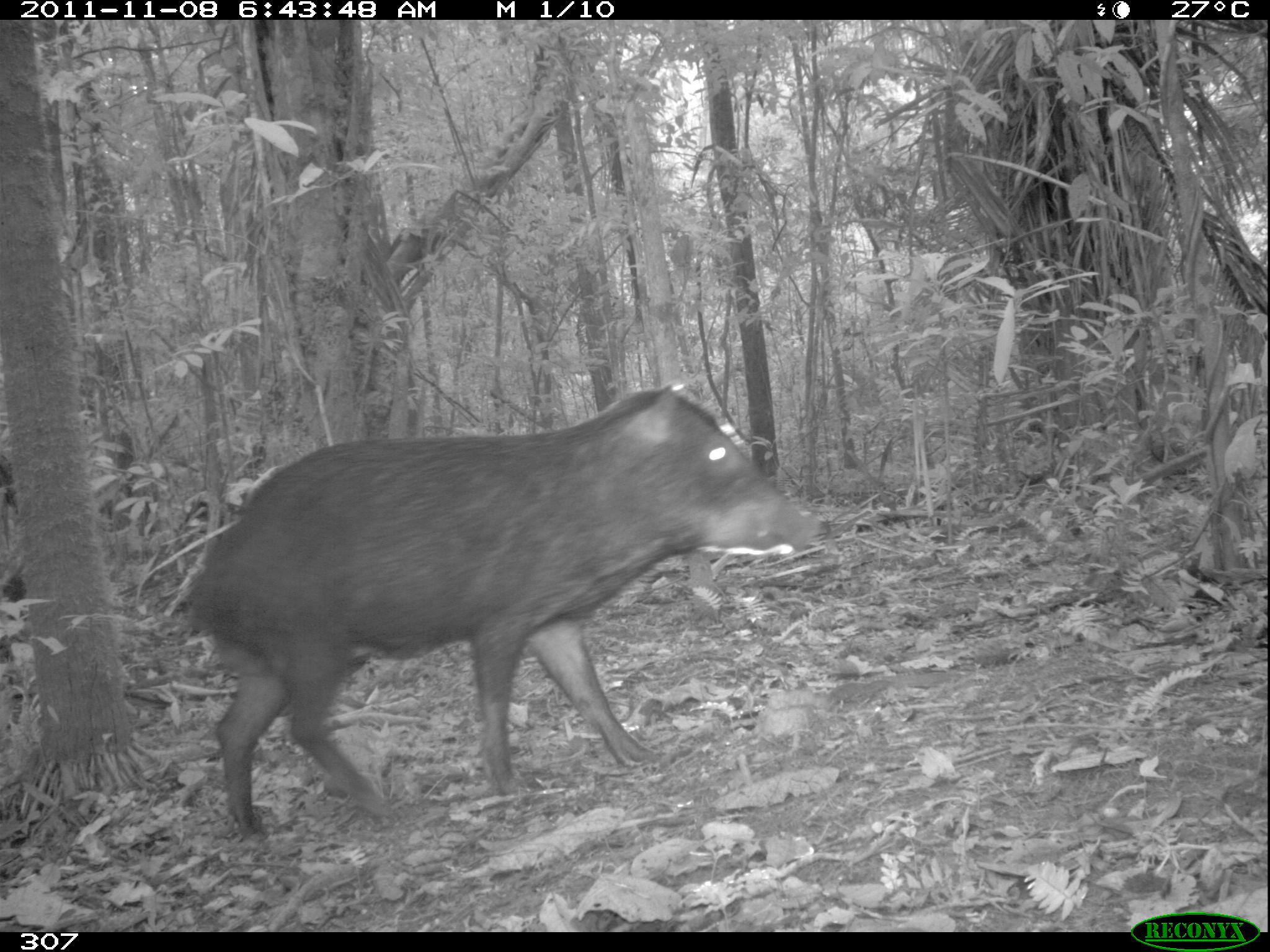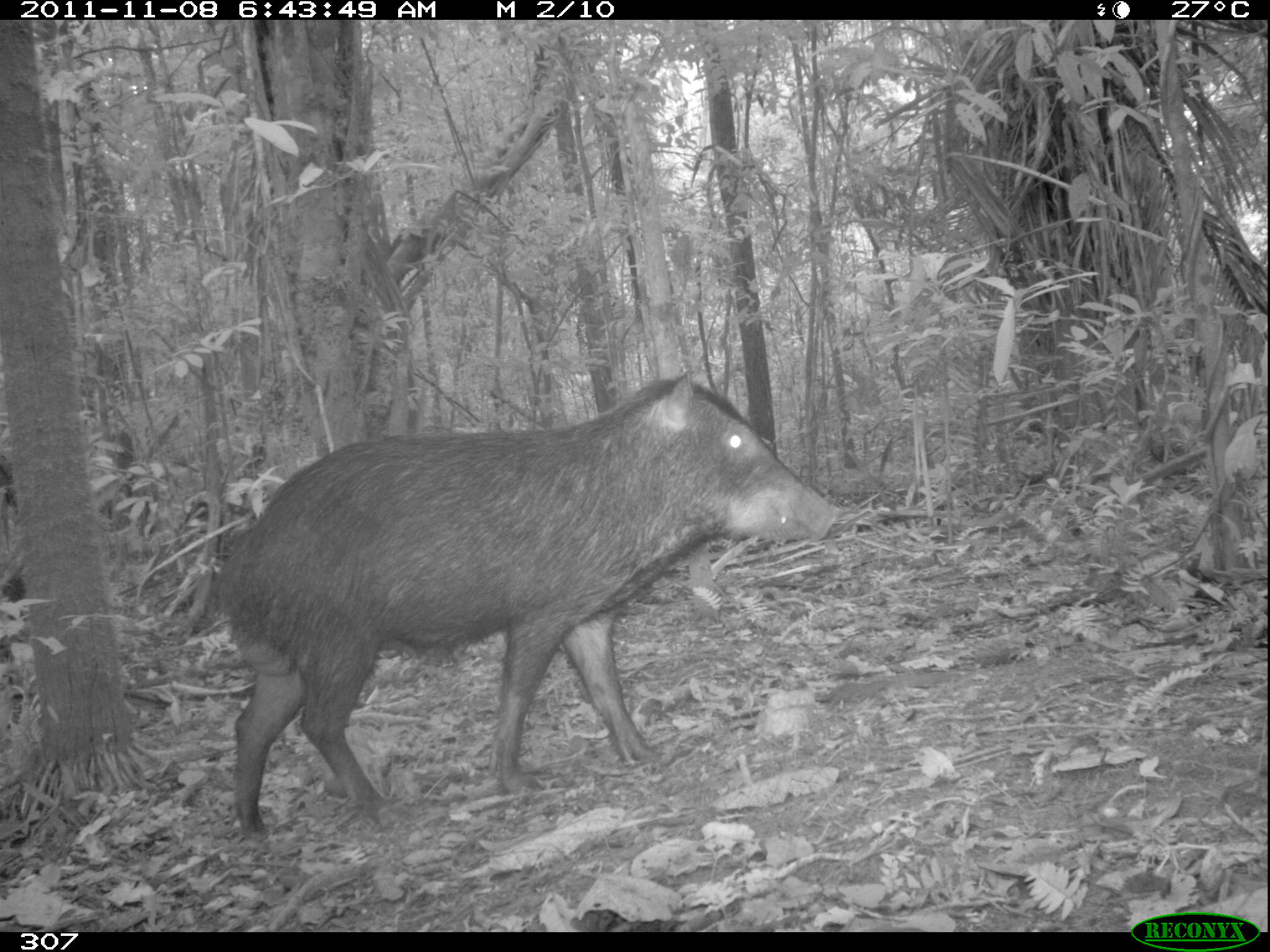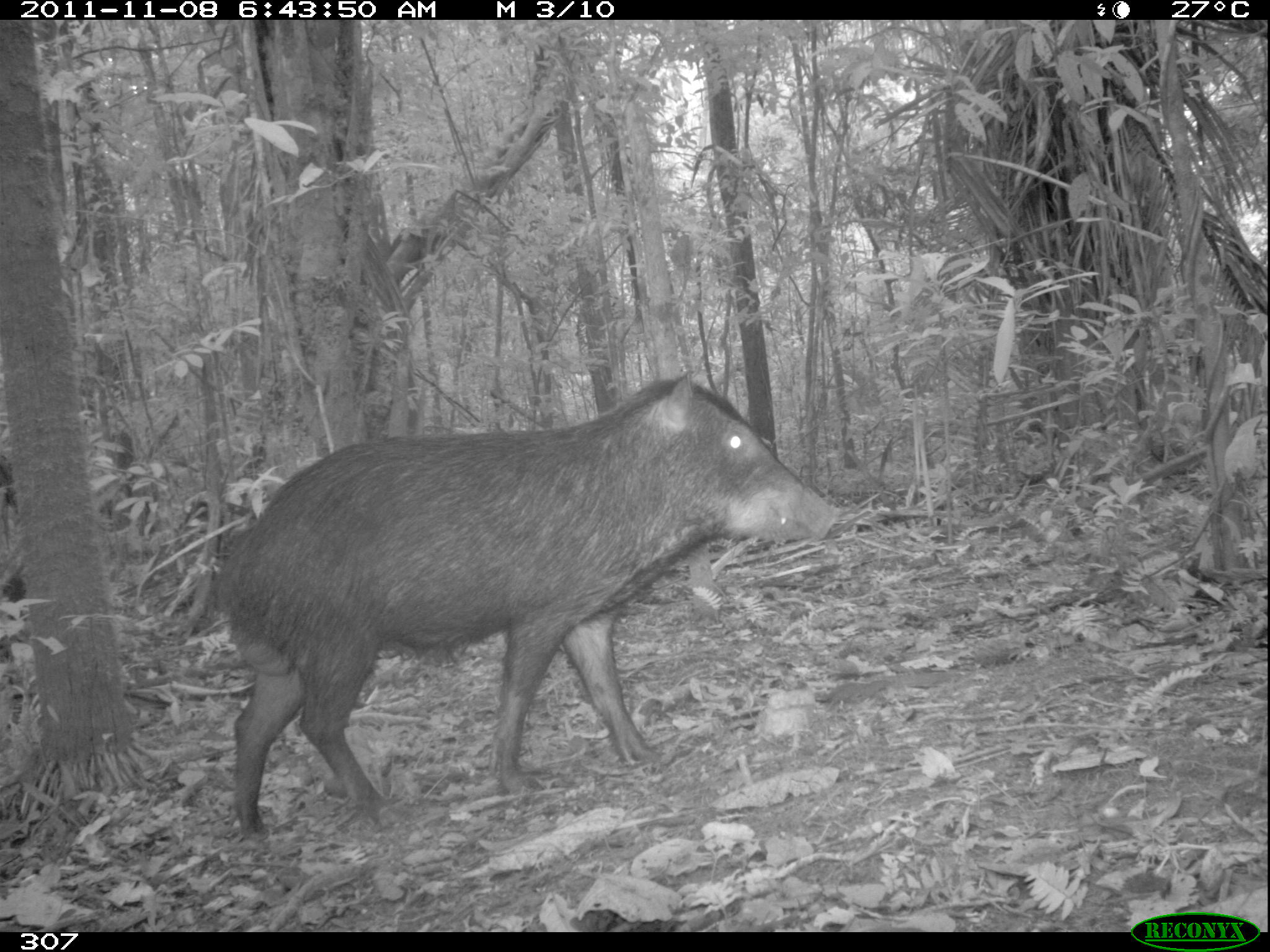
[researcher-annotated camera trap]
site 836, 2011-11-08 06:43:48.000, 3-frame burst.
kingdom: Animalia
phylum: Chordata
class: Mammalia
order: Artiodactyla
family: Tayassuidae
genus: Tayassu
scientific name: Tayassu pecari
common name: white-lipped peccary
Tayassu pecari (white-lipped peccary).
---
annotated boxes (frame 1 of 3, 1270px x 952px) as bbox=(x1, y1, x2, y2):
tayassu pecari: bbox=(188, 385, 813, 833)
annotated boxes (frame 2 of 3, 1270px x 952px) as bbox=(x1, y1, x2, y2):
tayassu pecari: bbox=(198, 372, 840, 841)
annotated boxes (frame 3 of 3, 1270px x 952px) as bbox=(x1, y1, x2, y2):
tayassu pecari: bbox=(194, 370, 836, 838)